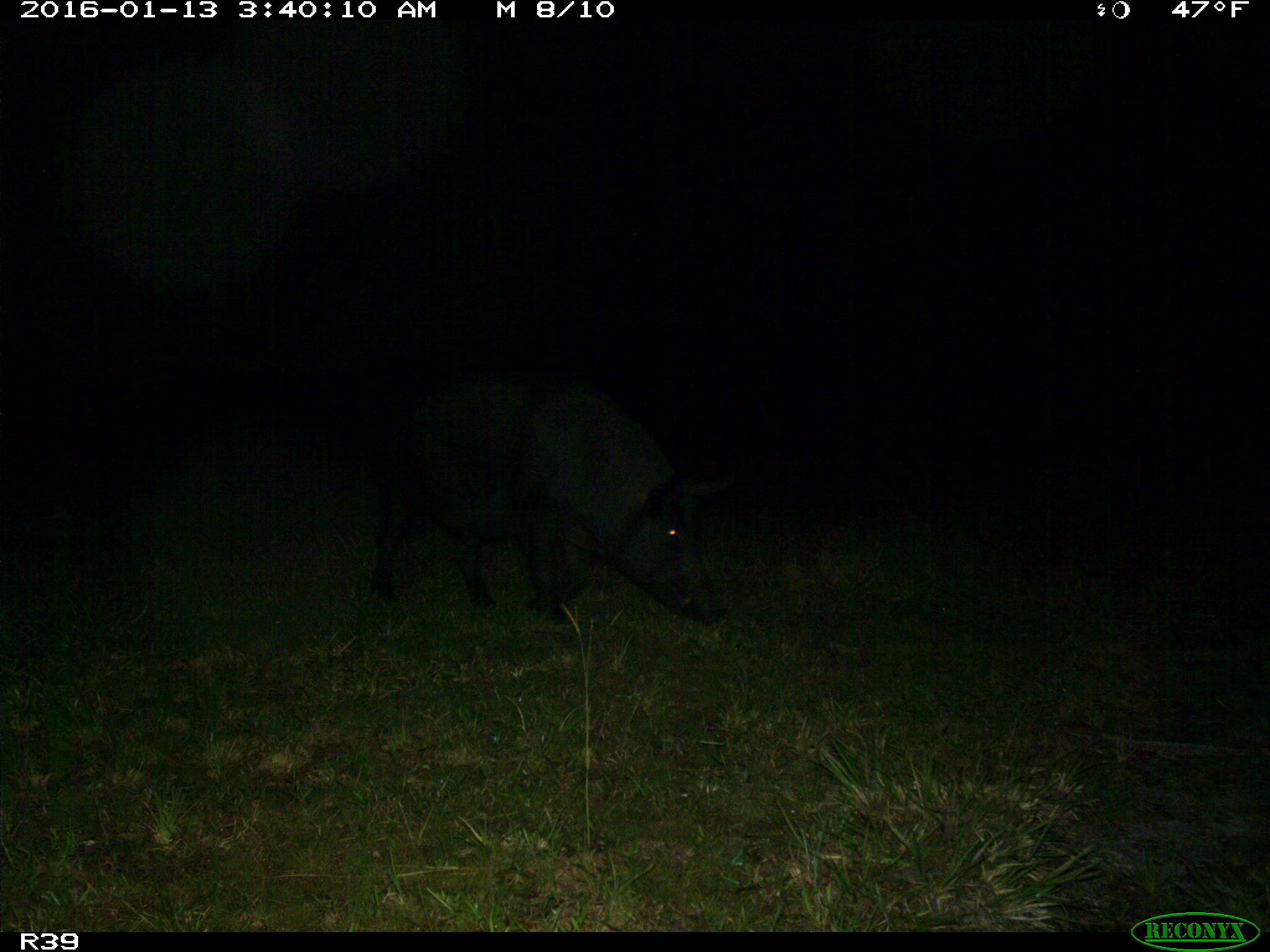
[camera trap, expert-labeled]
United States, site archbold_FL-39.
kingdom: Animalia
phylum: Chordata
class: Mammalia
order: Artiodactyla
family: Suidae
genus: Sus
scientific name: Sus scrofa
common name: wild boar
Sus scrofa (wild boar).